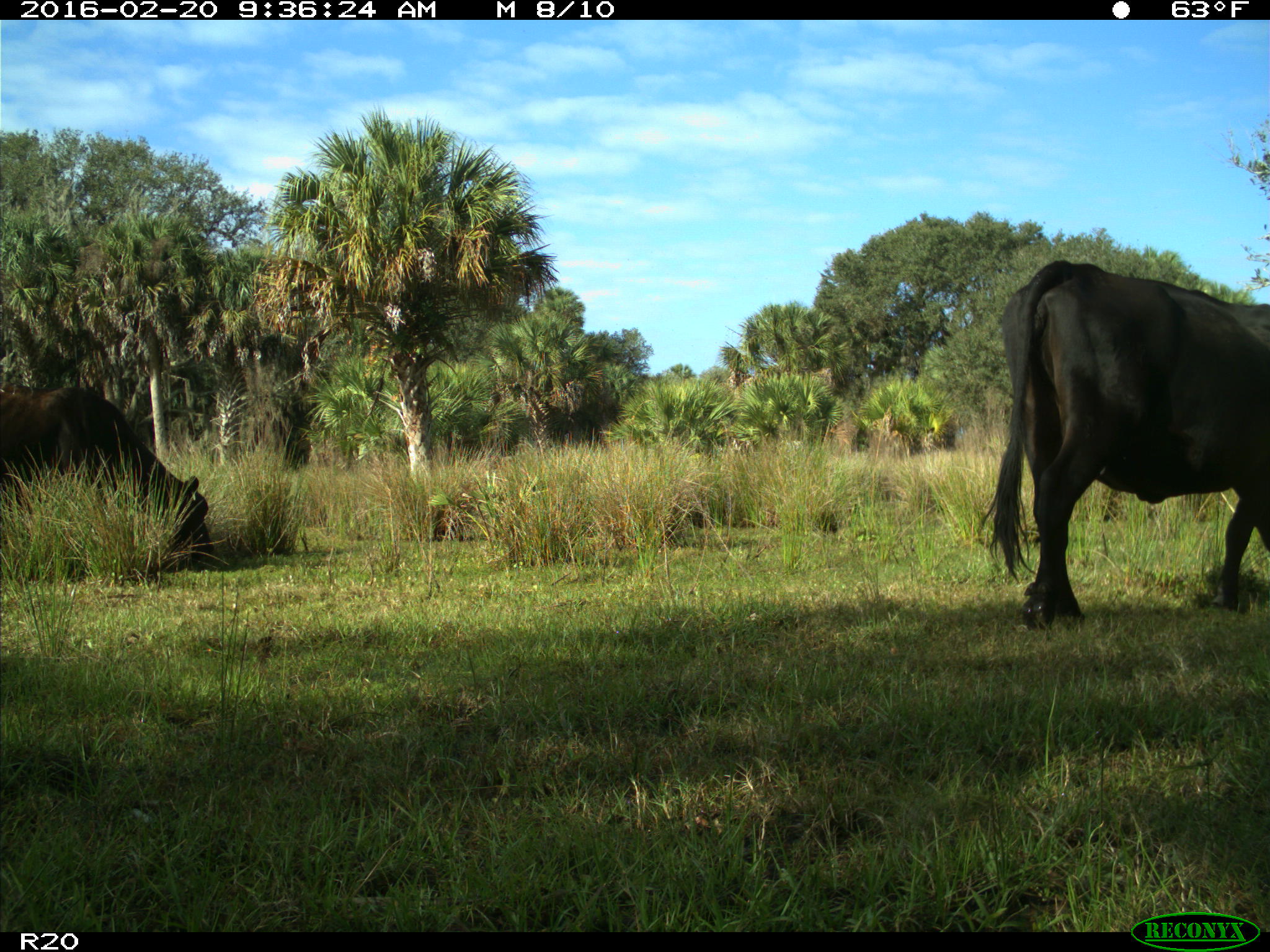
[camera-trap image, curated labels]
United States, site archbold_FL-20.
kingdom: Animalia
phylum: Chordata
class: Mammalia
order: Artiodactyla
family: Bovidae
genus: Bos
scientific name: Bos taurus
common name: domestic cow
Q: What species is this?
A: Bos taurus (domestic cow).